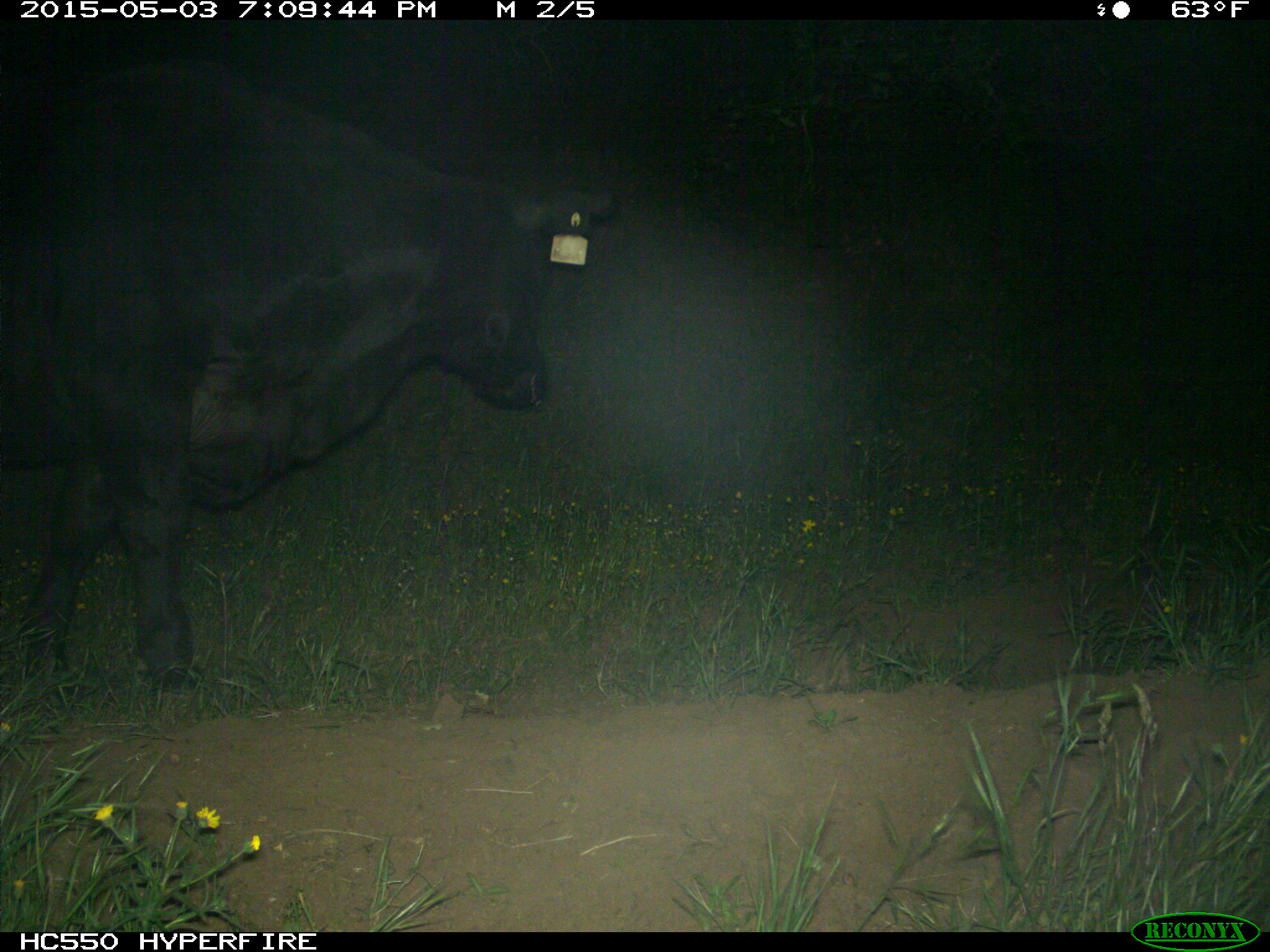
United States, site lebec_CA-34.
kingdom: Animalia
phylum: Chordata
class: Mammalia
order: Artiodactyla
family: Bovidae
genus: Bos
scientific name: Bos taurus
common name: domestic cow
Bos taurus (domestic cow).